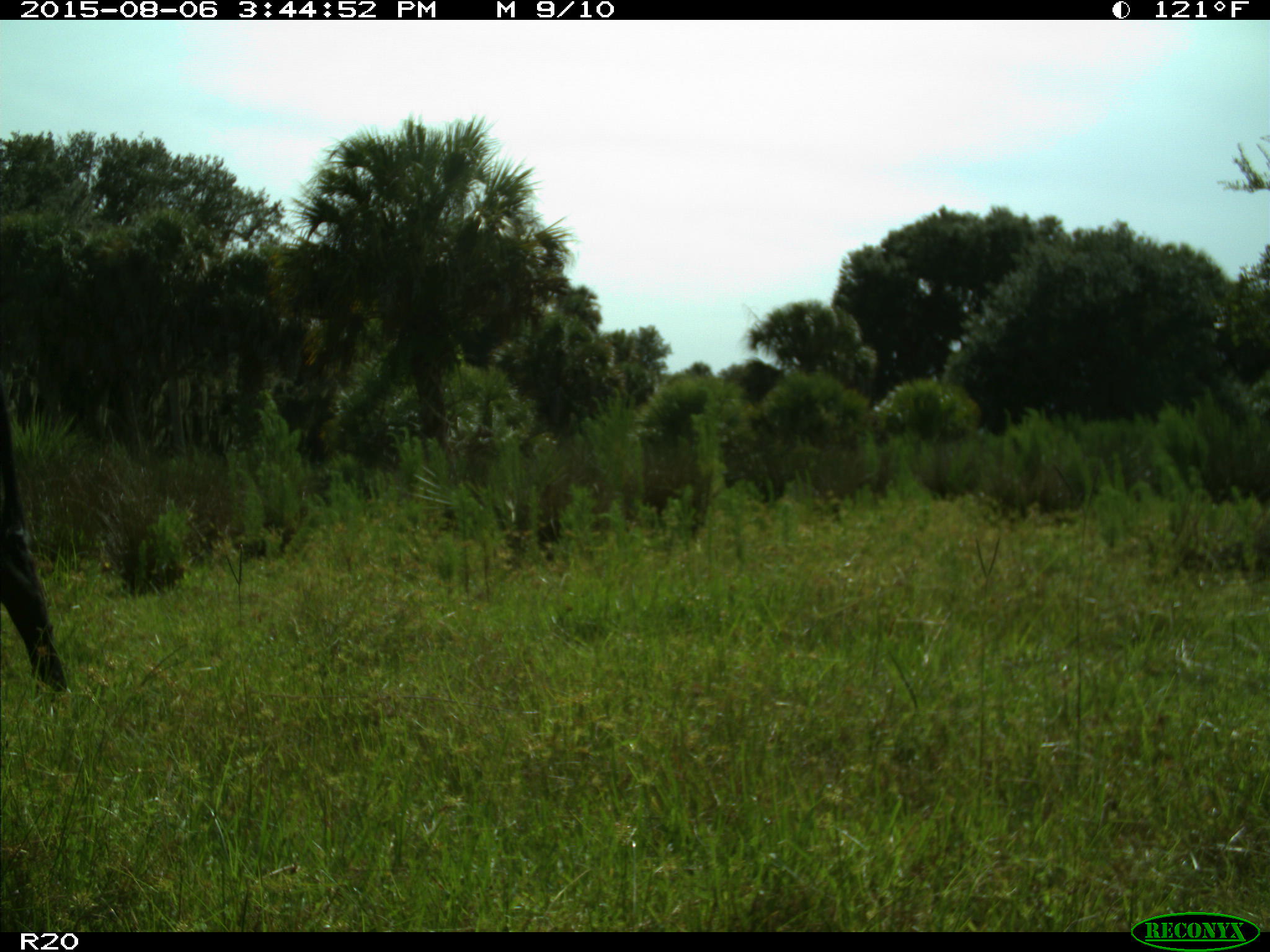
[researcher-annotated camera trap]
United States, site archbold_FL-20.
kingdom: Animalia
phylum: Chordata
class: Mammalia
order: Artiodactyla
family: Bovidae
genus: Bos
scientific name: Bos taurus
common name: domestic cow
Bos taurus (domestic cow).